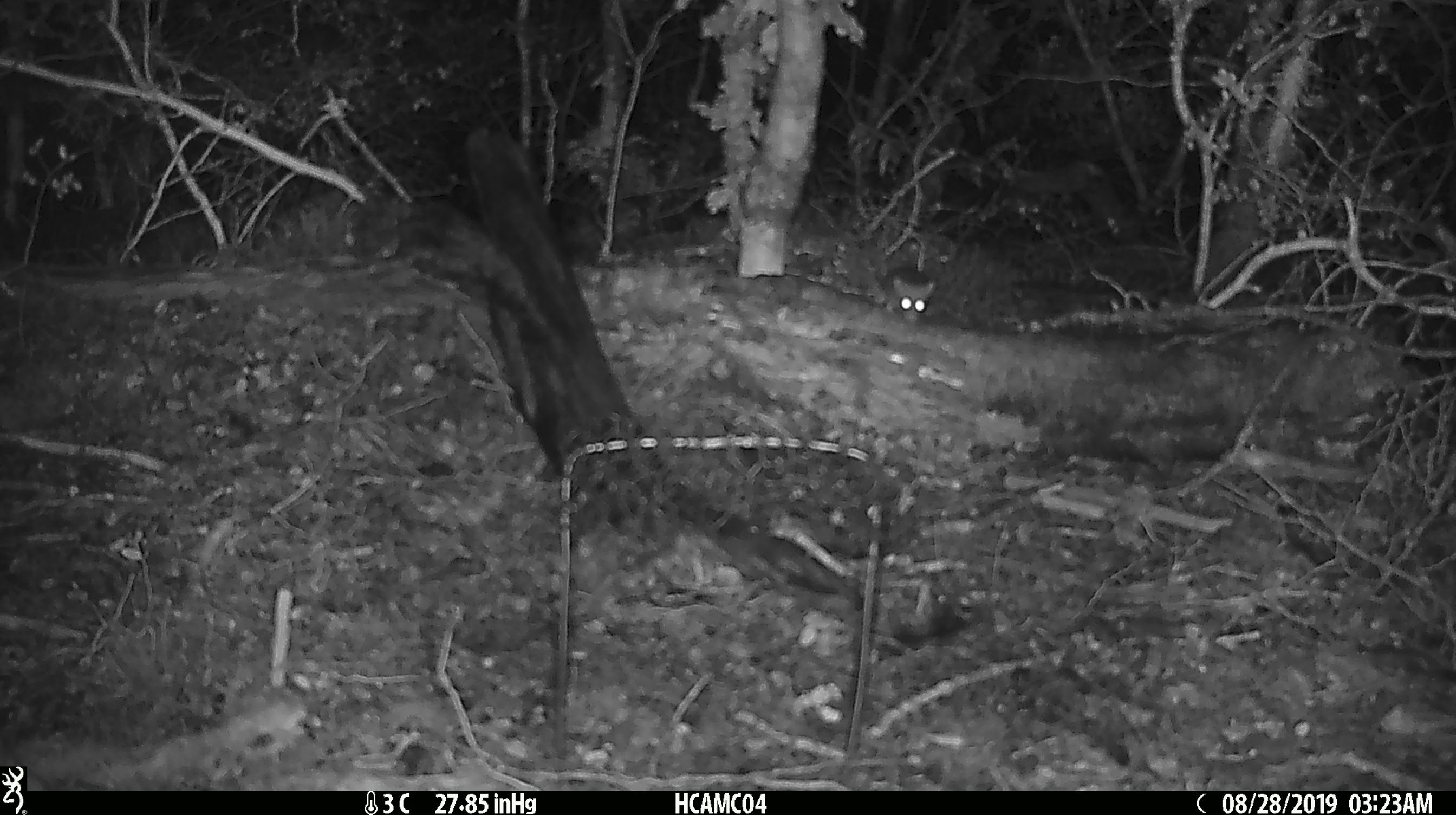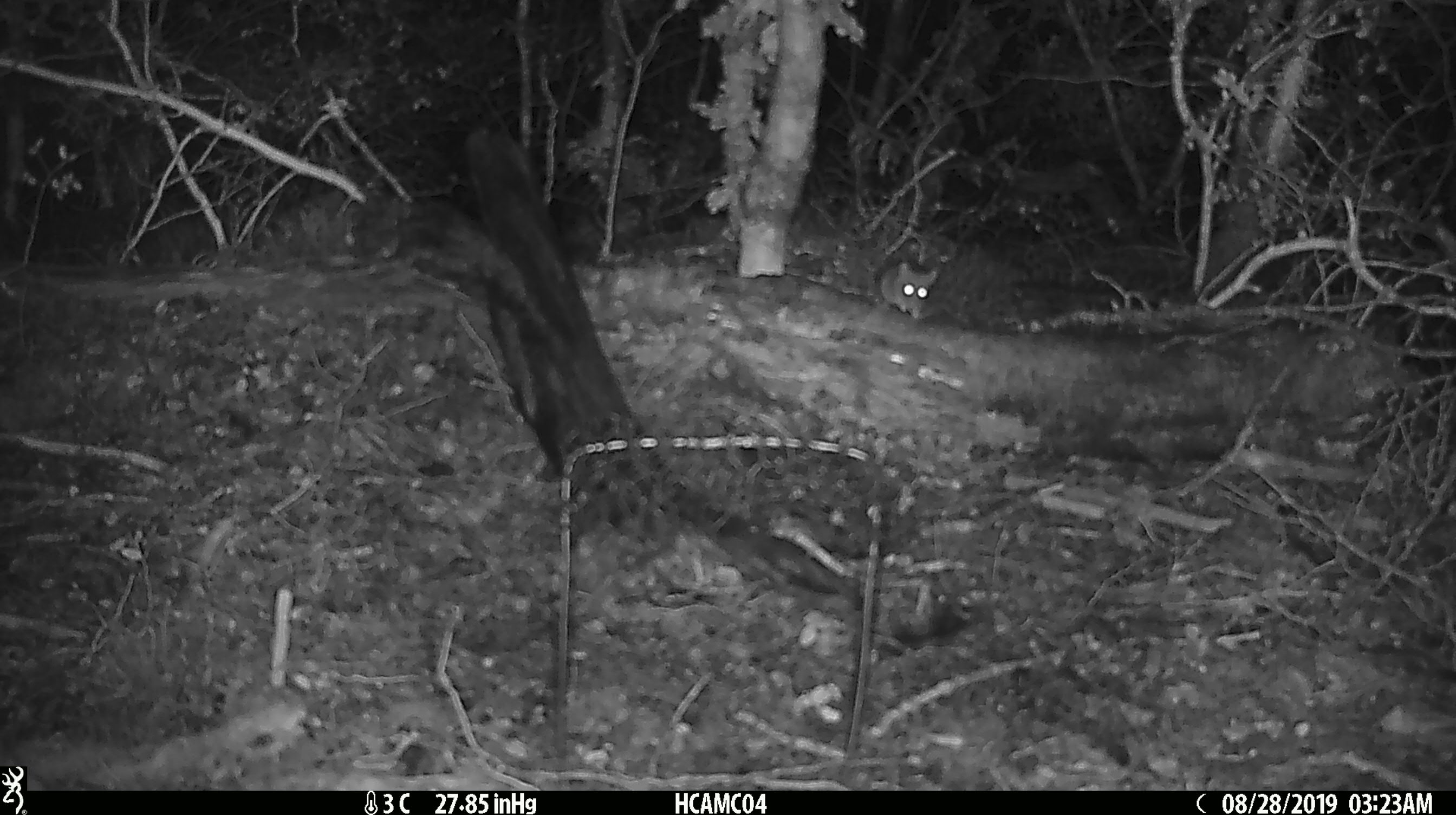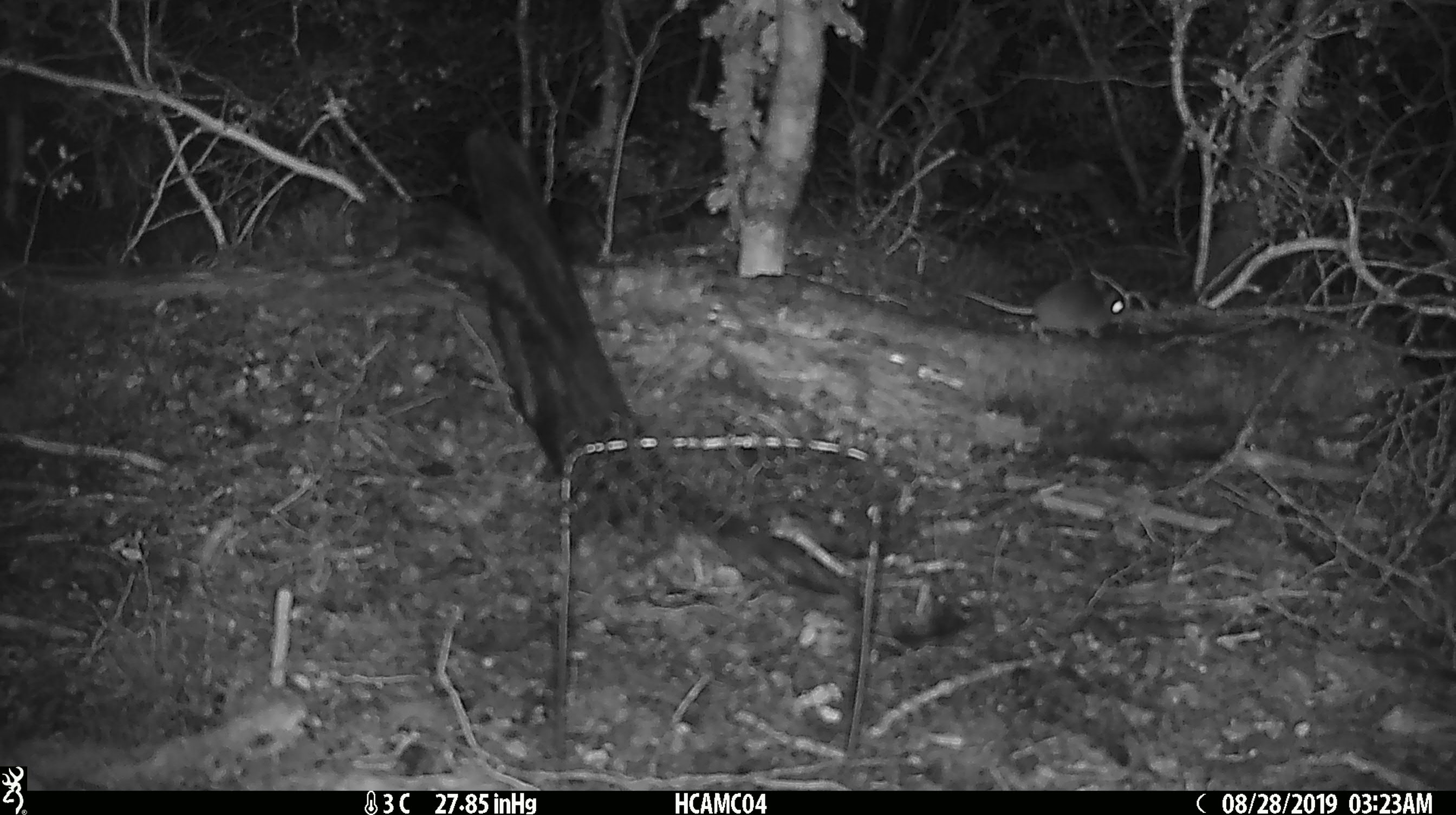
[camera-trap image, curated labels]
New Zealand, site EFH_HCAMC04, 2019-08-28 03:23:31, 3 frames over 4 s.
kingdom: Animalia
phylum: Chordata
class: Mammalia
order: Rodentia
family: Muridae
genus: Mus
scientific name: Mus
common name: mouse